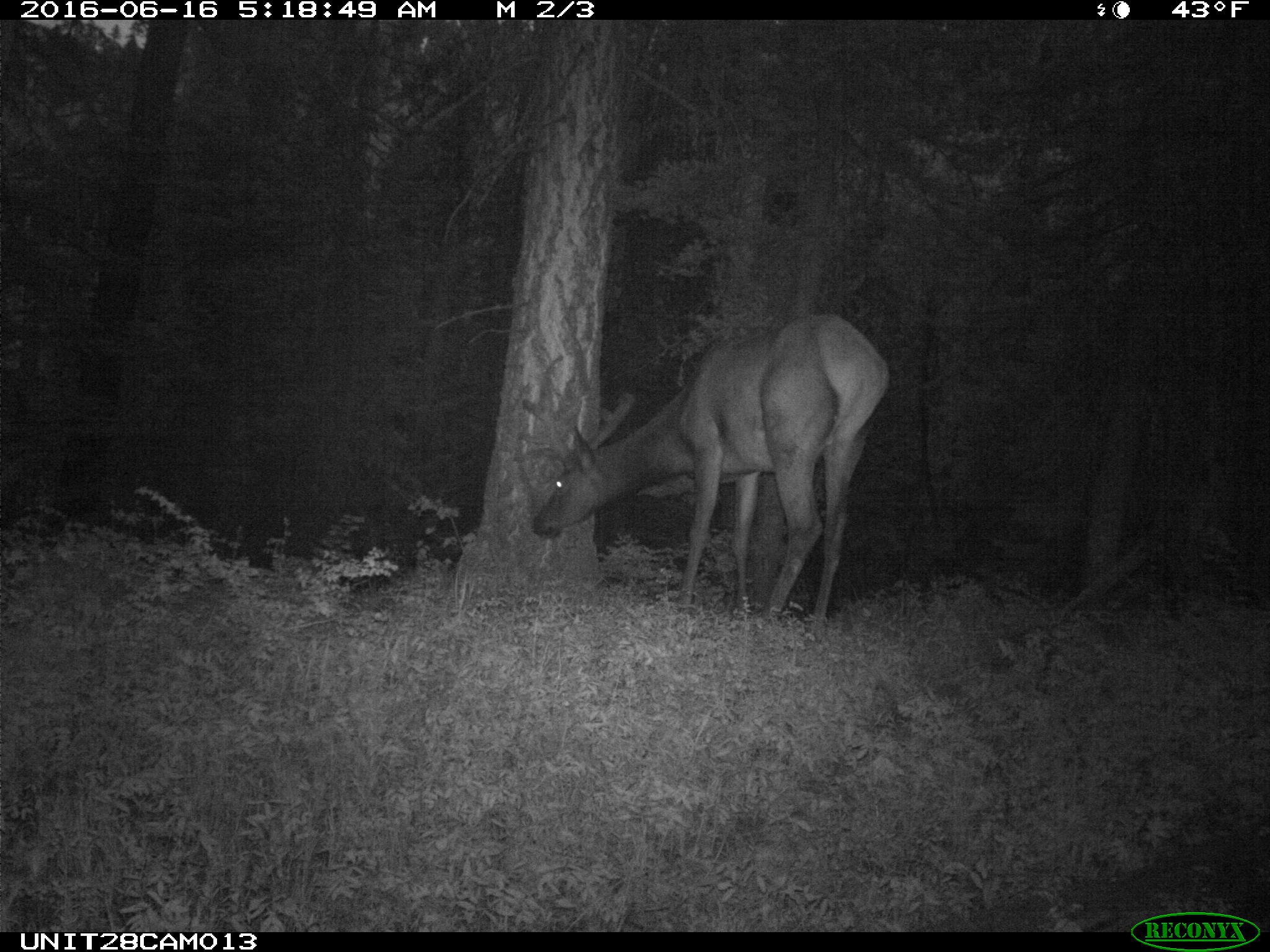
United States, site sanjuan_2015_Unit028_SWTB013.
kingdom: Animalia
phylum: Chordata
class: Mammalia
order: Artiodactyla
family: Cervidae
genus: Cervus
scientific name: Cervus elaphus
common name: red deer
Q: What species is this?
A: Cervus elaphus (red deer).